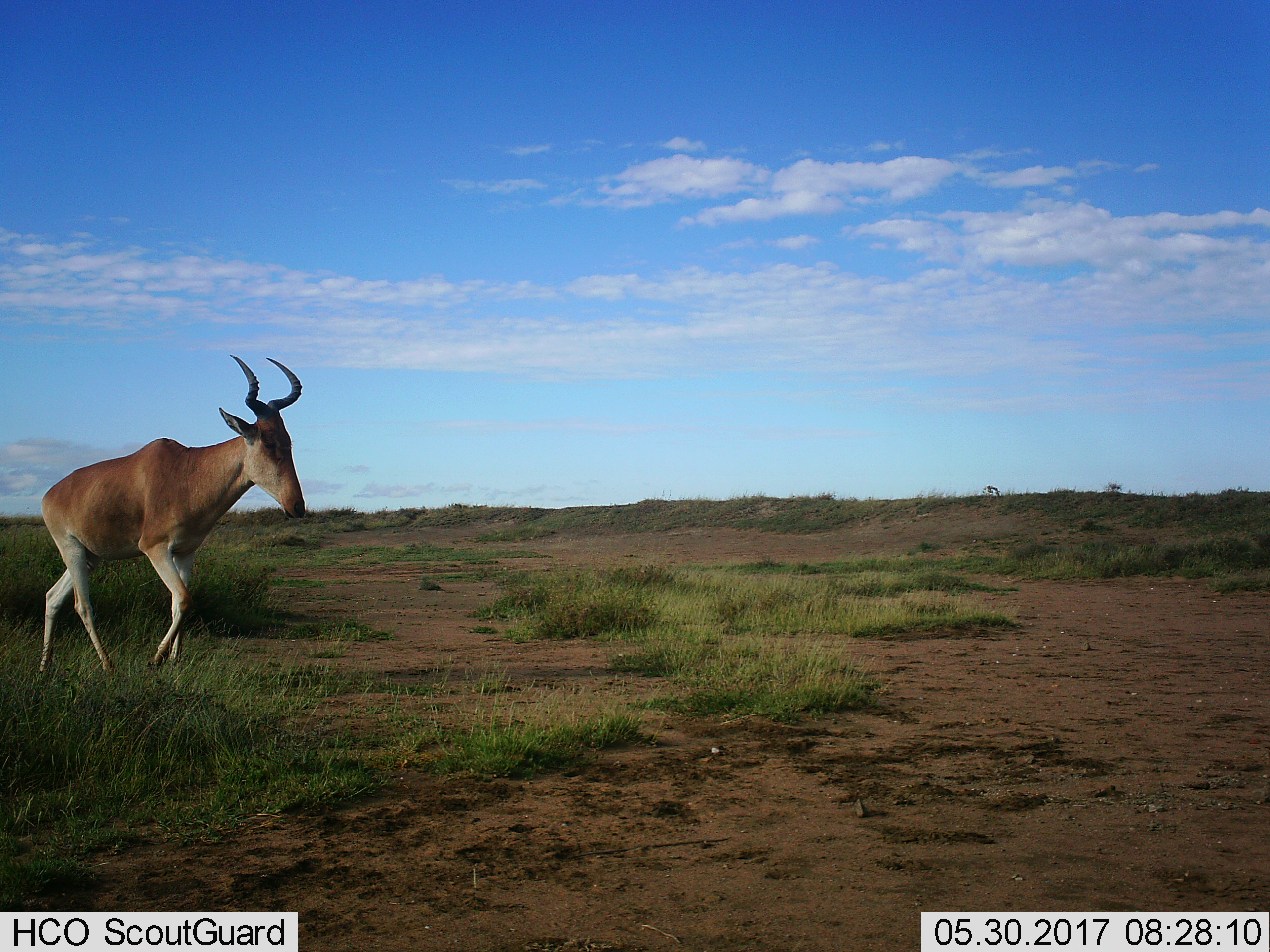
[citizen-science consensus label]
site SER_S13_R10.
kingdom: Animalia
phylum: Chordata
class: Mammalia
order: Artiodactyla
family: Bovidae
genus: Alcelaphus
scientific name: Alcelaphus buselaphus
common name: hartebeest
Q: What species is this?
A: Hartebeest (Alcelaphus buselaphus).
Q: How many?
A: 1.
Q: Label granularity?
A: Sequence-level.